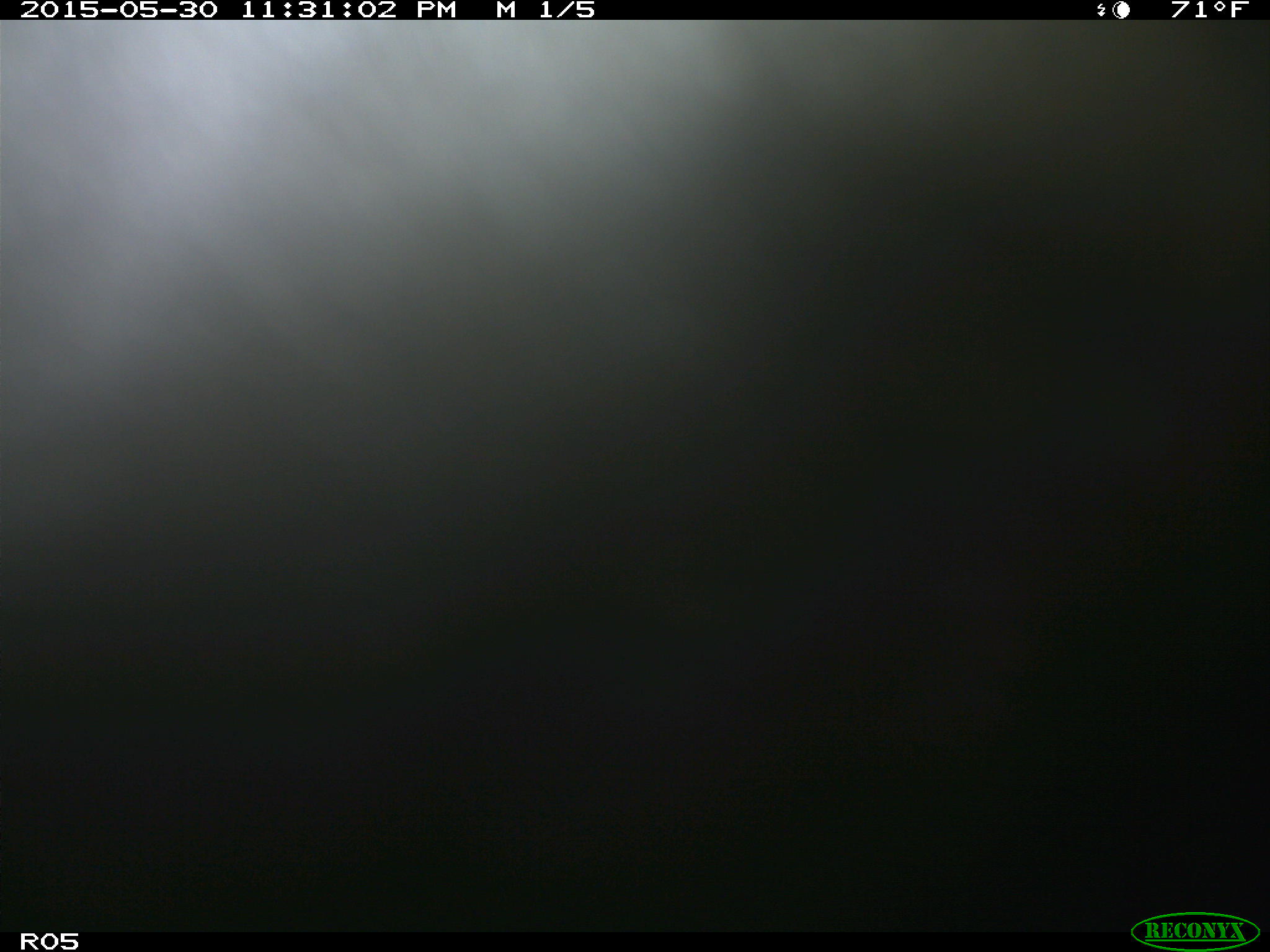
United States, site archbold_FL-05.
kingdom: Animalia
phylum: Chordata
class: Mammalia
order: Artiodactyla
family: Bovidae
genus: Bos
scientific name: Bos taurus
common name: domestic cow